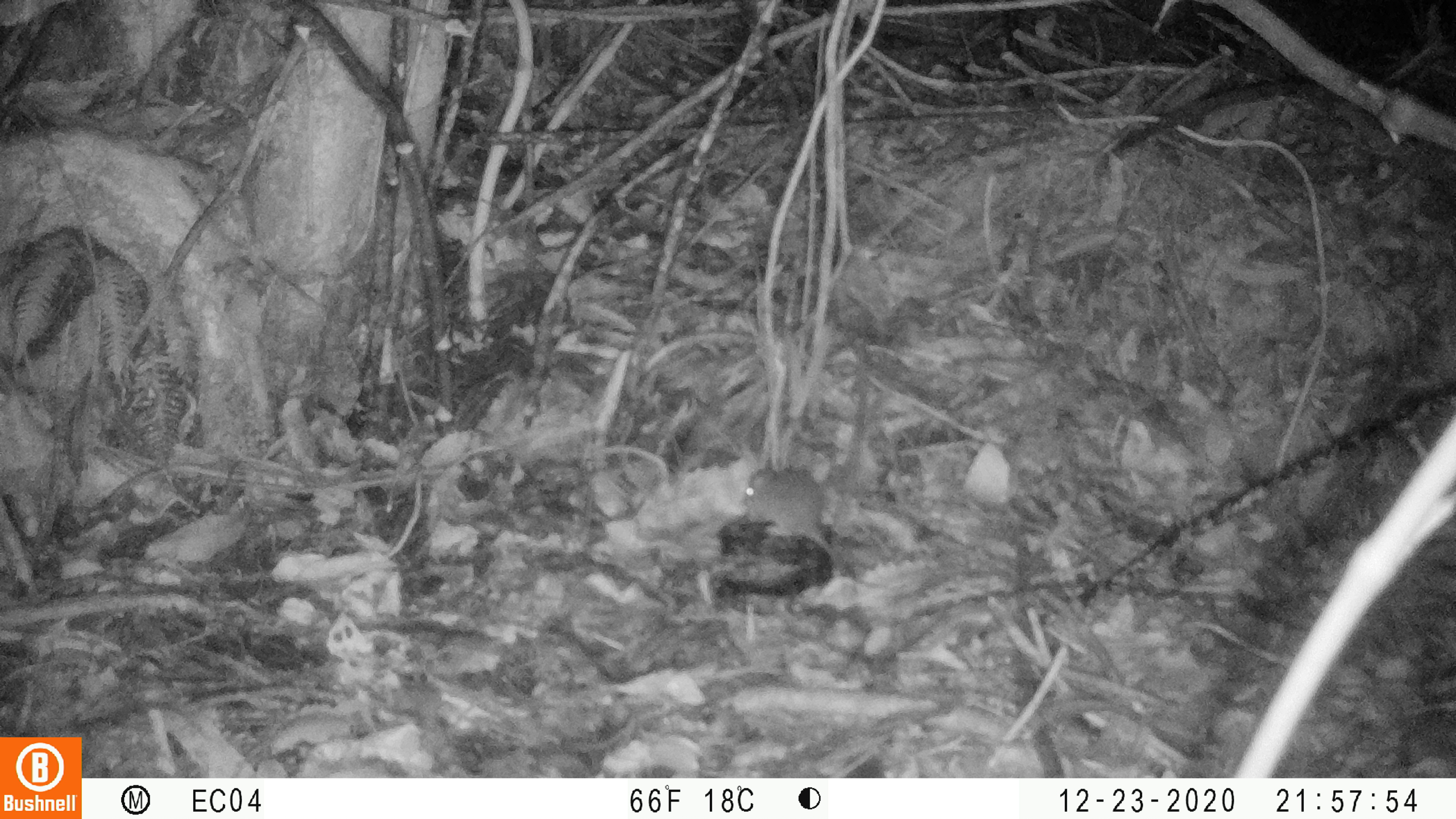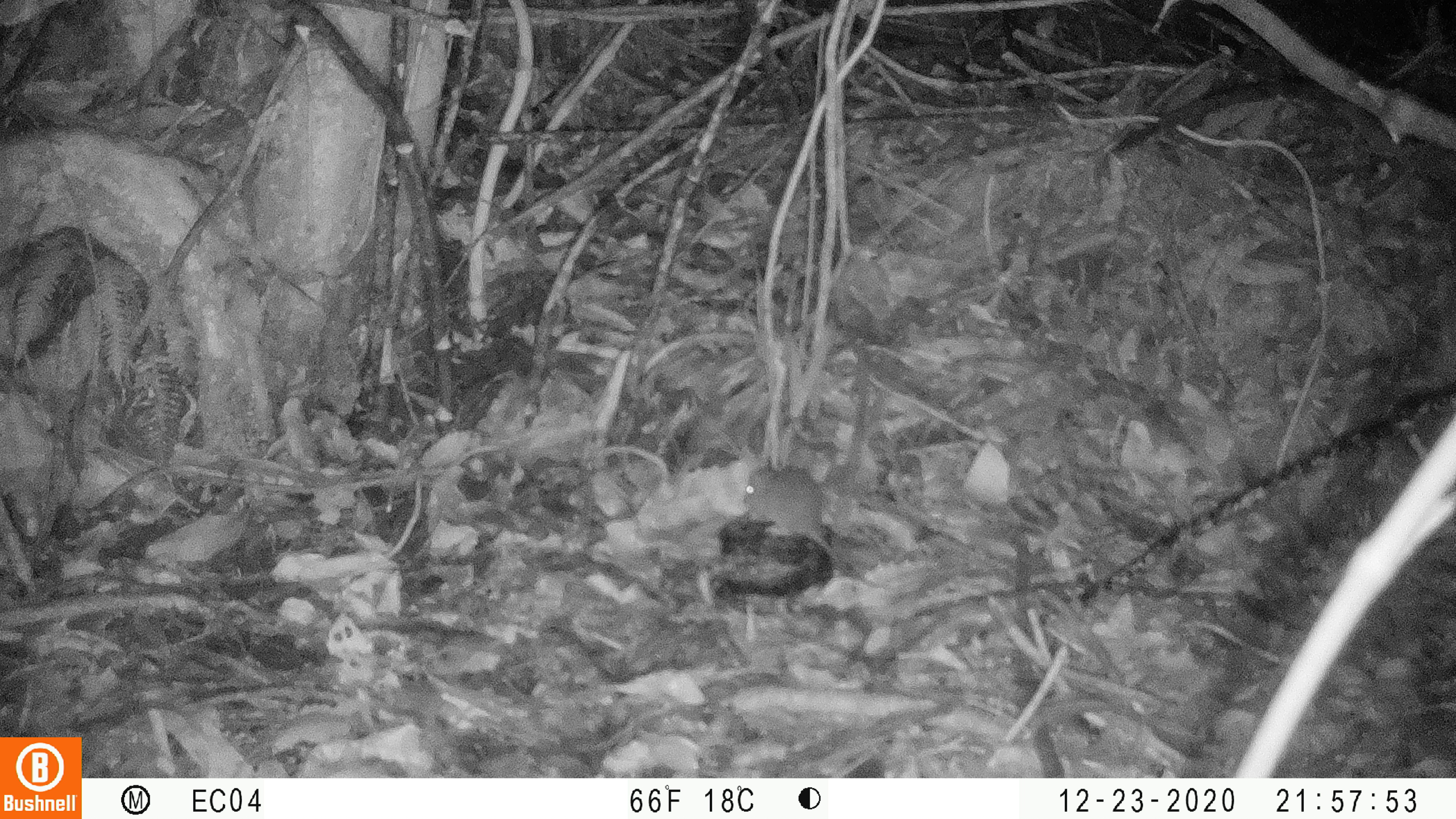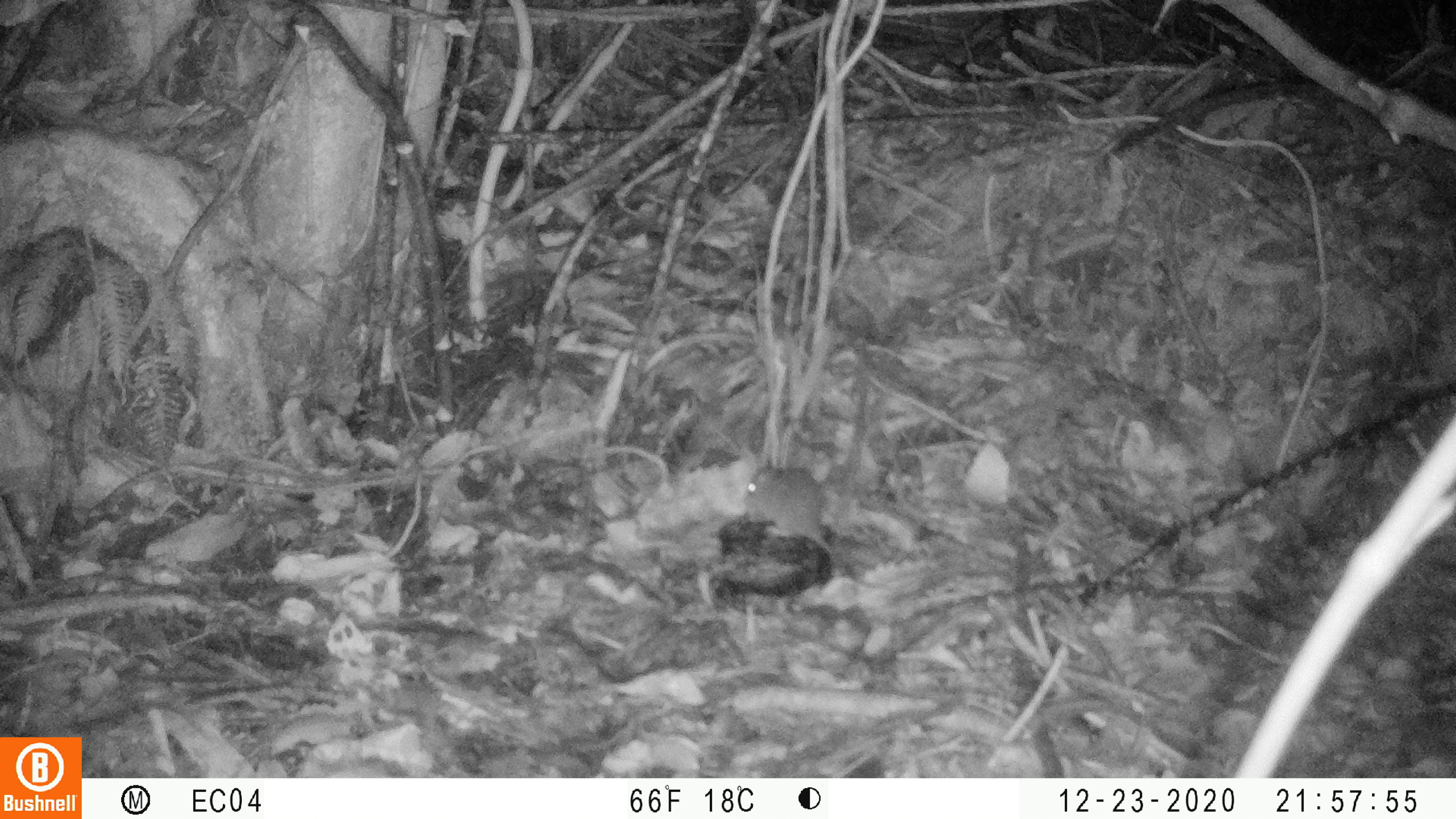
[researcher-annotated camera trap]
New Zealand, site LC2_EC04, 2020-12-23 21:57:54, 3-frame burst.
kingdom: Animalia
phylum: Chordata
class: Mammalia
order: Rodentia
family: Muridae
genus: Mus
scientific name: Mus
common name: mouse